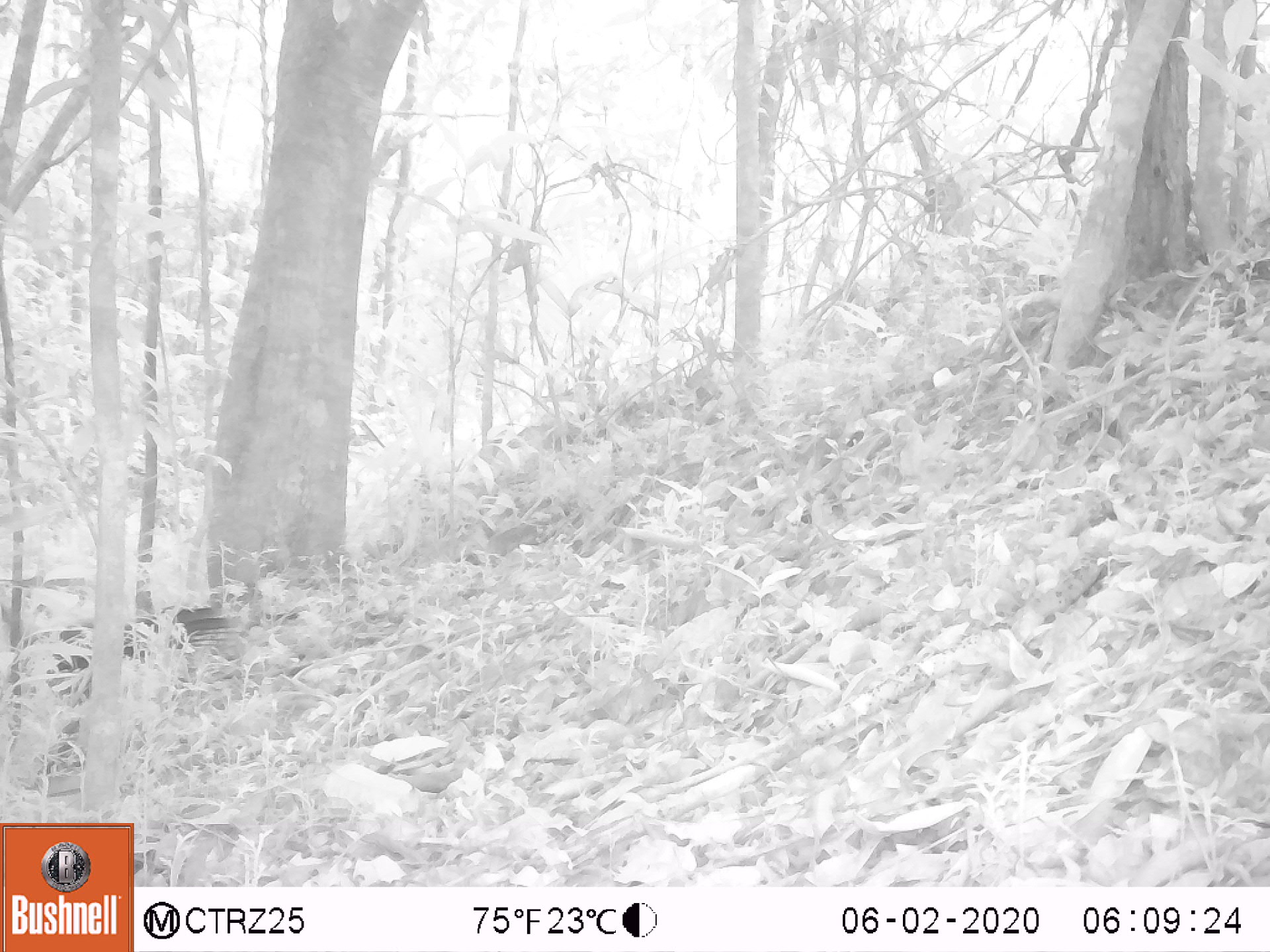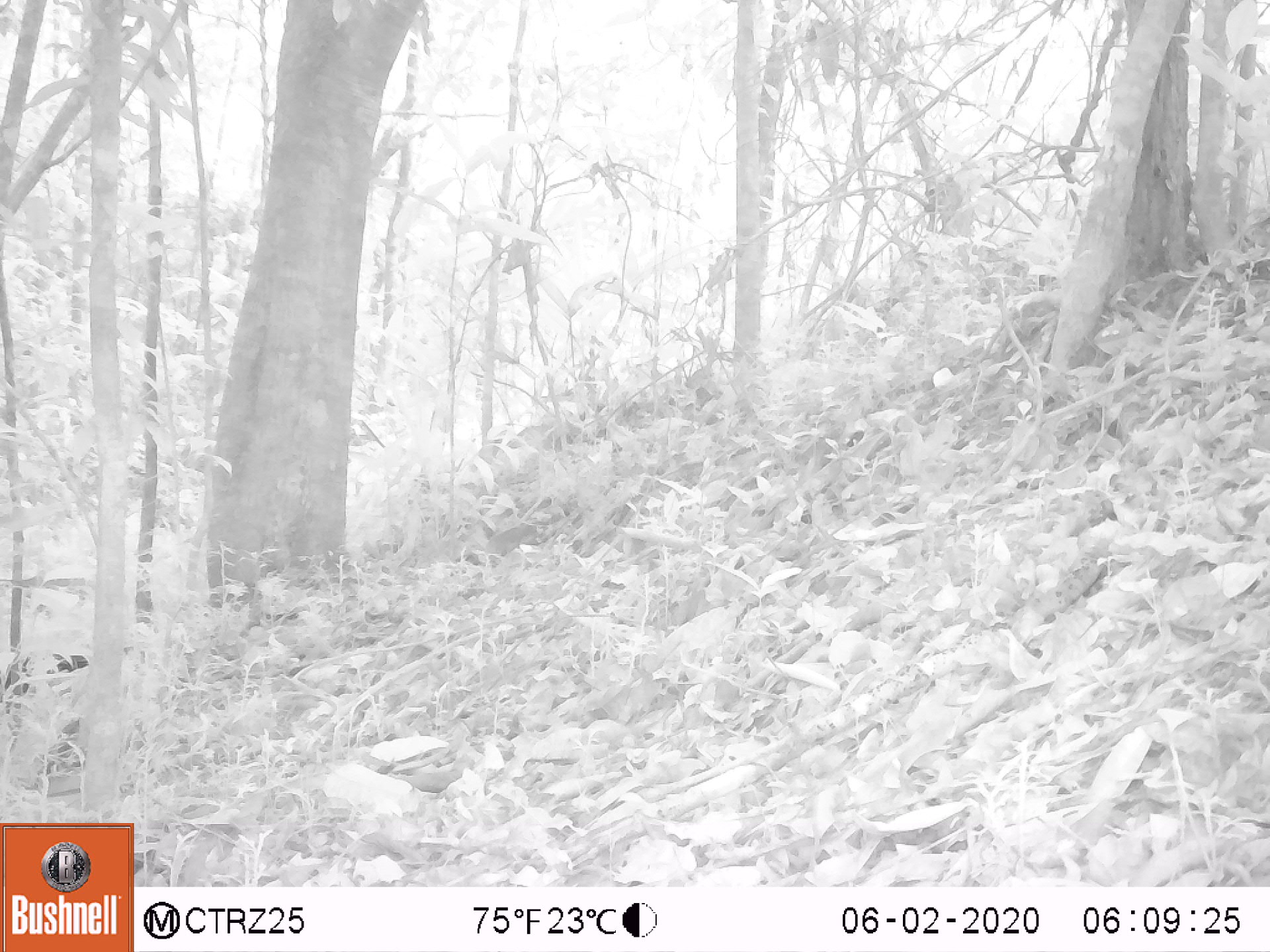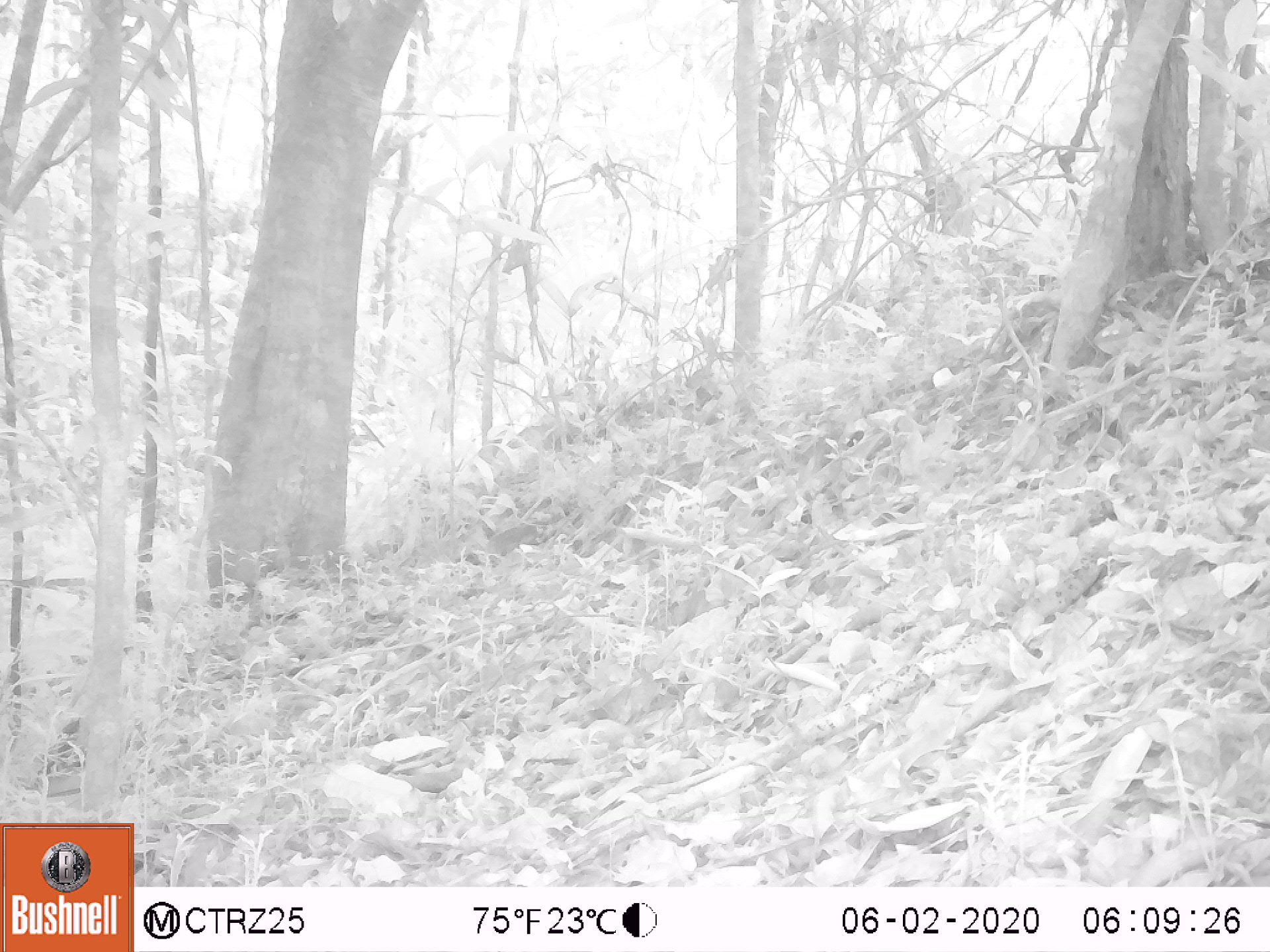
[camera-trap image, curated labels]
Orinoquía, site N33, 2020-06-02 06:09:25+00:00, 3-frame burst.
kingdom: Animalia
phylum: Chordata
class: Aves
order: Galliformes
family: Cracidae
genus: Penelope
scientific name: Penelope jacquacu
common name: spix's guan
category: spixs guan